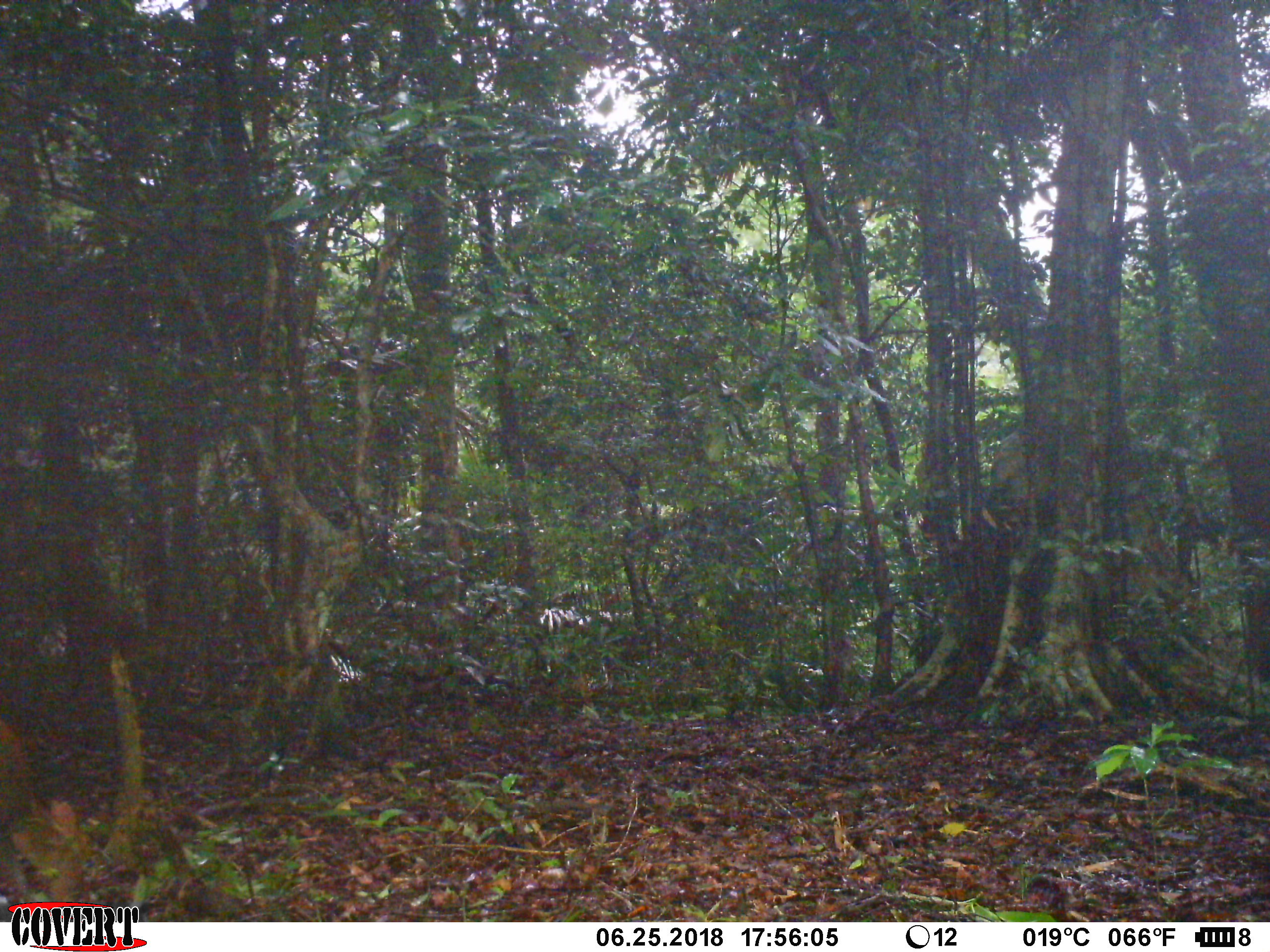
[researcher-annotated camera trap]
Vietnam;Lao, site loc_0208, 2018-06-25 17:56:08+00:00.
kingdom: Animalia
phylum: Chordata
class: Mammalia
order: Artiodactyla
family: Cervidae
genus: Muntiacus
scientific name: Muntiacus rooseveltorum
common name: roosevelt's muntjac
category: roosevelts muntjac group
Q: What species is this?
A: Roosevelts muntjac group (roosevelt's muntjac) (Muntiacus rooseveltorum).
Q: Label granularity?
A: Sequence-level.